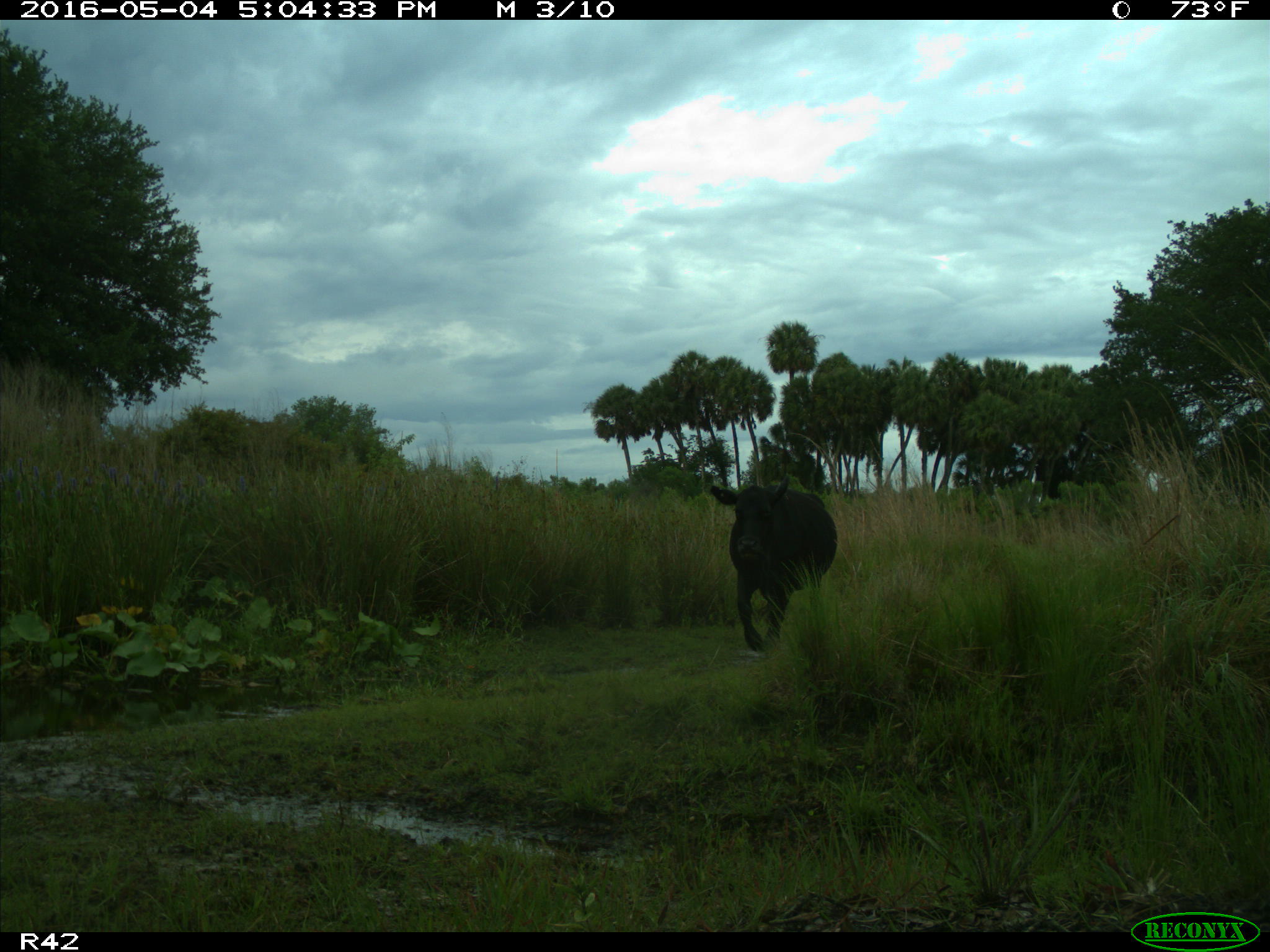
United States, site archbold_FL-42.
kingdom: Animalia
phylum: Chordata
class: Mammalia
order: Artiodactyla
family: Bovidae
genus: Bos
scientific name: Bos taurus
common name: domestic cow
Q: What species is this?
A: Bos taurus (domestic cow).